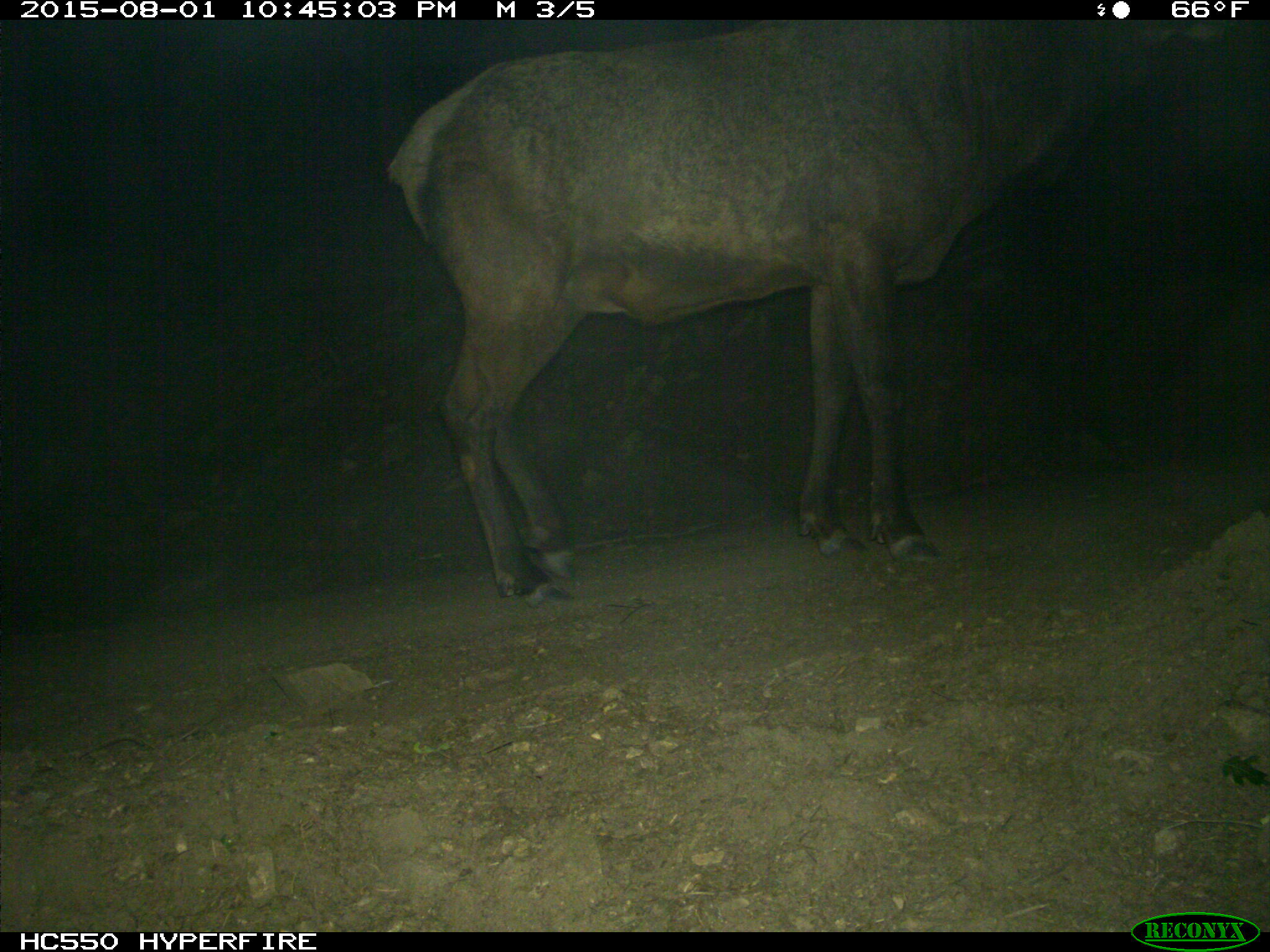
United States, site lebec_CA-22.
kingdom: Animalia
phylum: Chordata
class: Mammalia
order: Artiodactyla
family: Cervidae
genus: Cervus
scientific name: Cervus canadensis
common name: elk